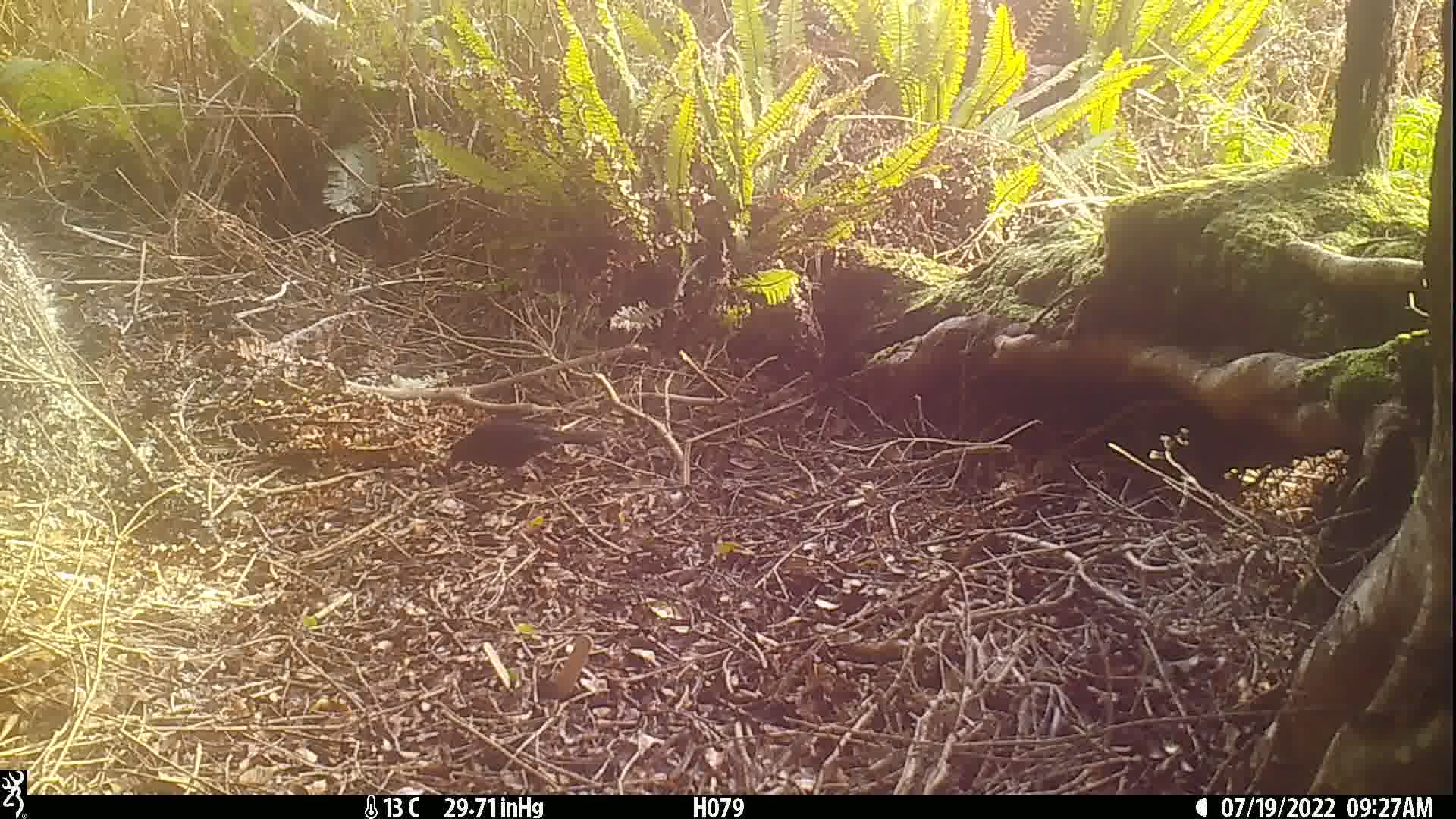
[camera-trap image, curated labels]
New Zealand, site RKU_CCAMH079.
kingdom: Animalia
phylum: Chordata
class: Aves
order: Passeriformes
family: Turdidae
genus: Turdus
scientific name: Turdus merula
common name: eurasian blackbird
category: blackbird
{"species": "blackbird (eurasian blackbird) (Turdus merula)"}